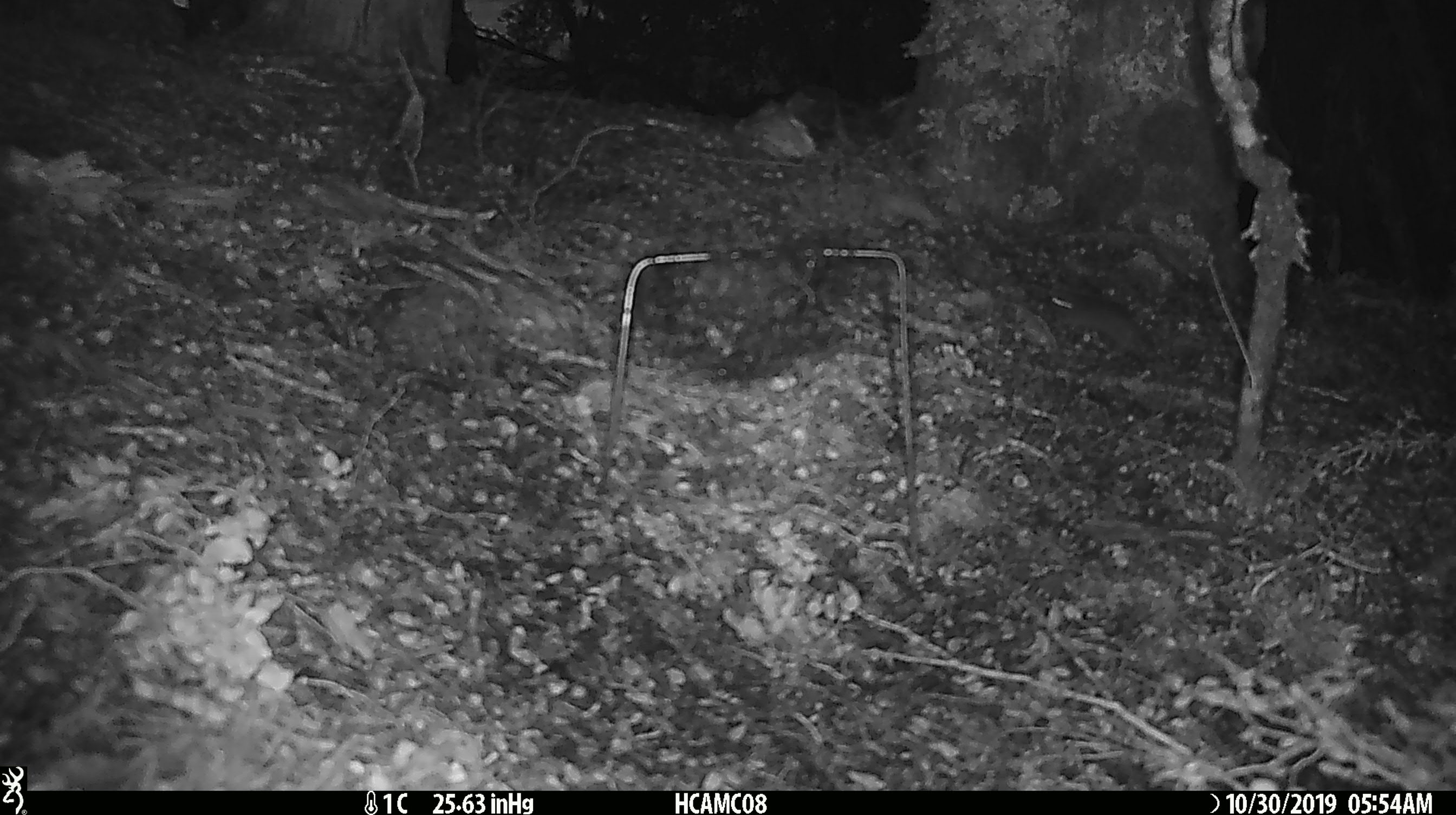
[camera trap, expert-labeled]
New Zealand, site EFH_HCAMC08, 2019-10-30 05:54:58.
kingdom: Animalia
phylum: Chordata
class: Mammalia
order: Rodentia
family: Muridae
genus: Mus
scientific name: Mus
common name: mouse